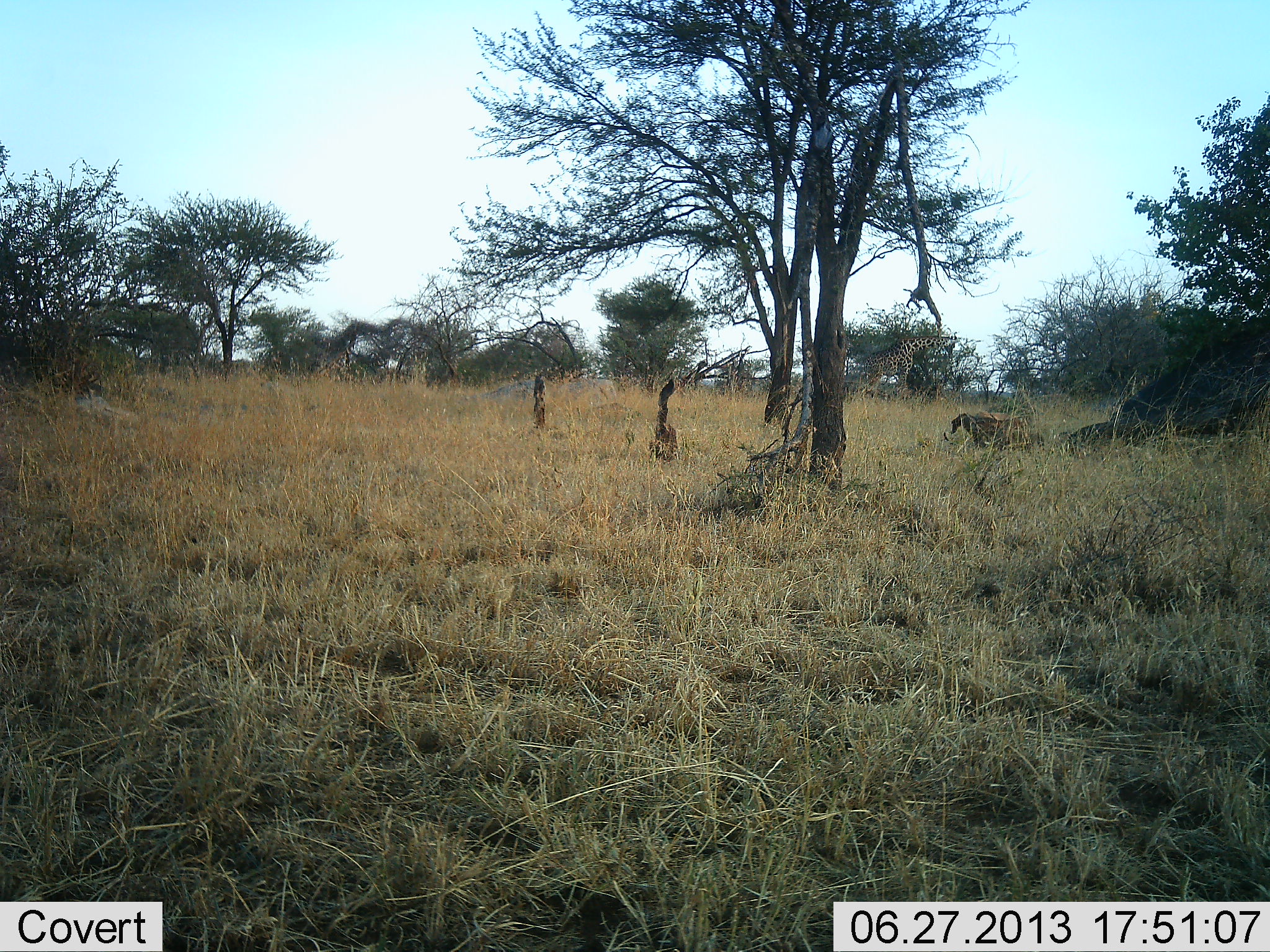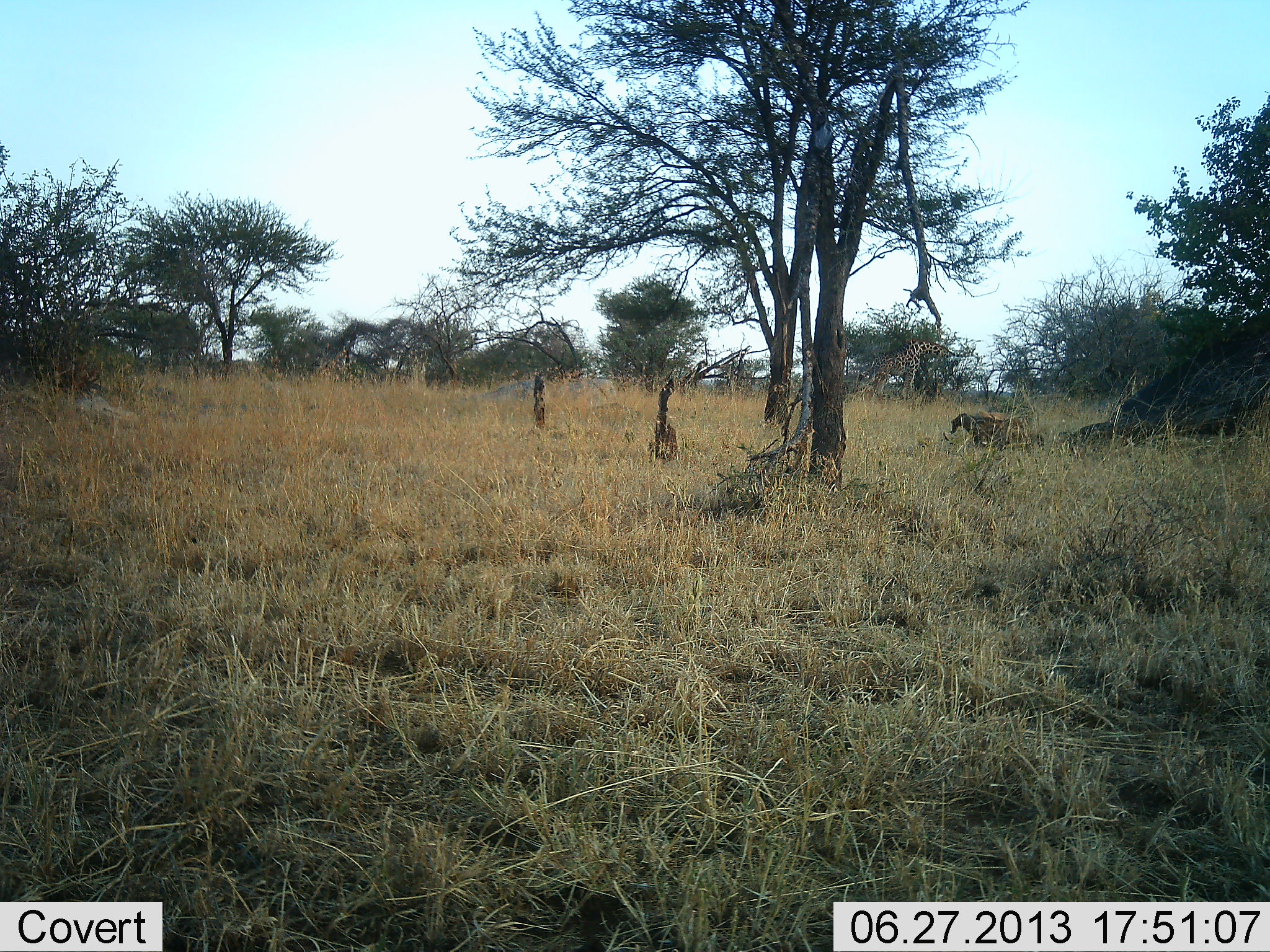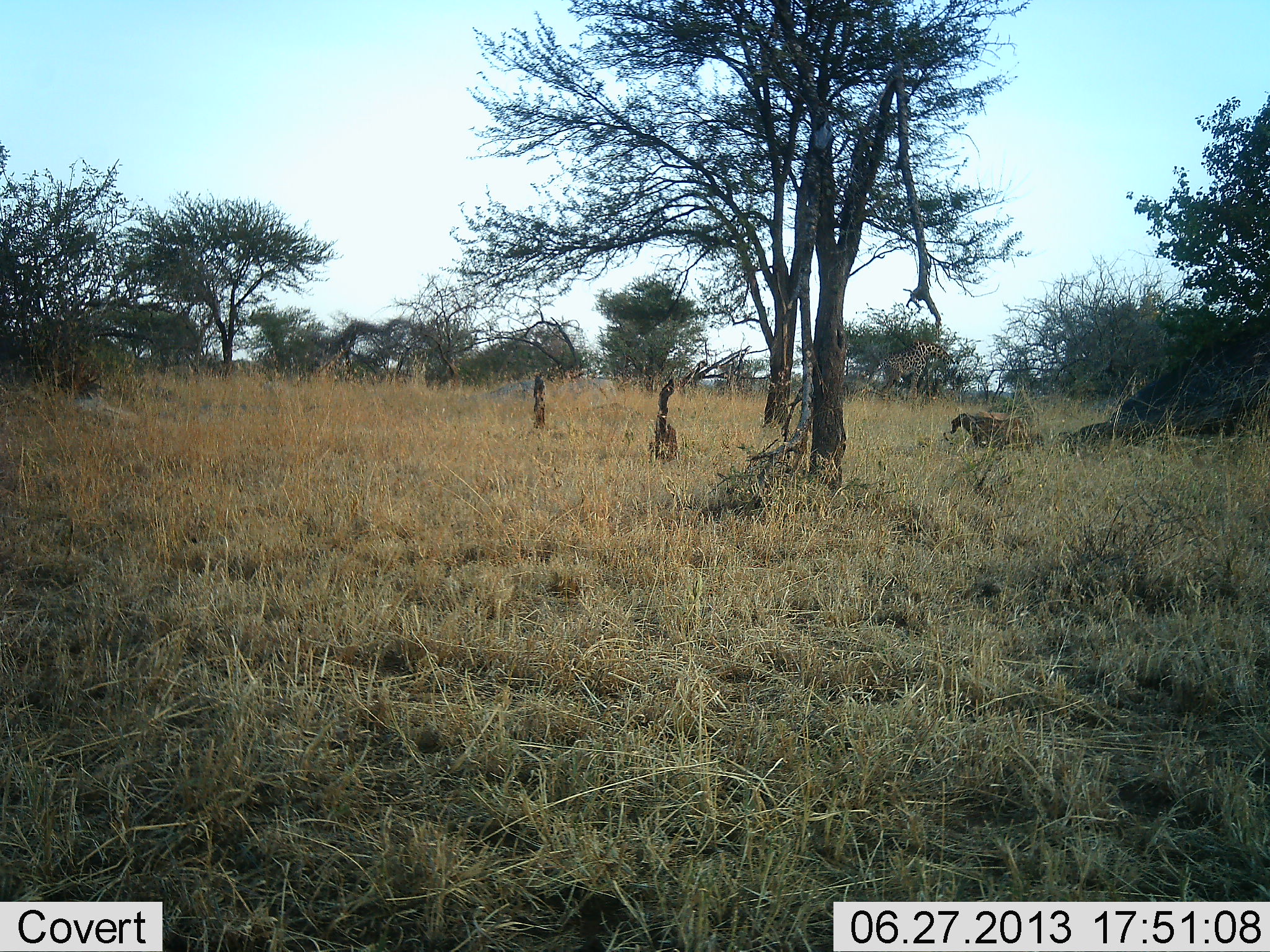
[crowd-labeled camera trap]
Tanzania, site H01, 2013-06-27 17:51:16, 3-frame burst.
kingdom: Animalia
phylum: Chordata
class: Mammalia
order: Artiodactyla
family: Giraffidae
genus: Giraffa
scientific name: Giraffa camelopardalis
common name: giraffe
Giraffe (Giraffa camelopardalis), count 1. Behavior (volunteer vote fractions): standing 22%, resting 0%, moving 33%, interacting 0%. Young present (vote fraction): 0%. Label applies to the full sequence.